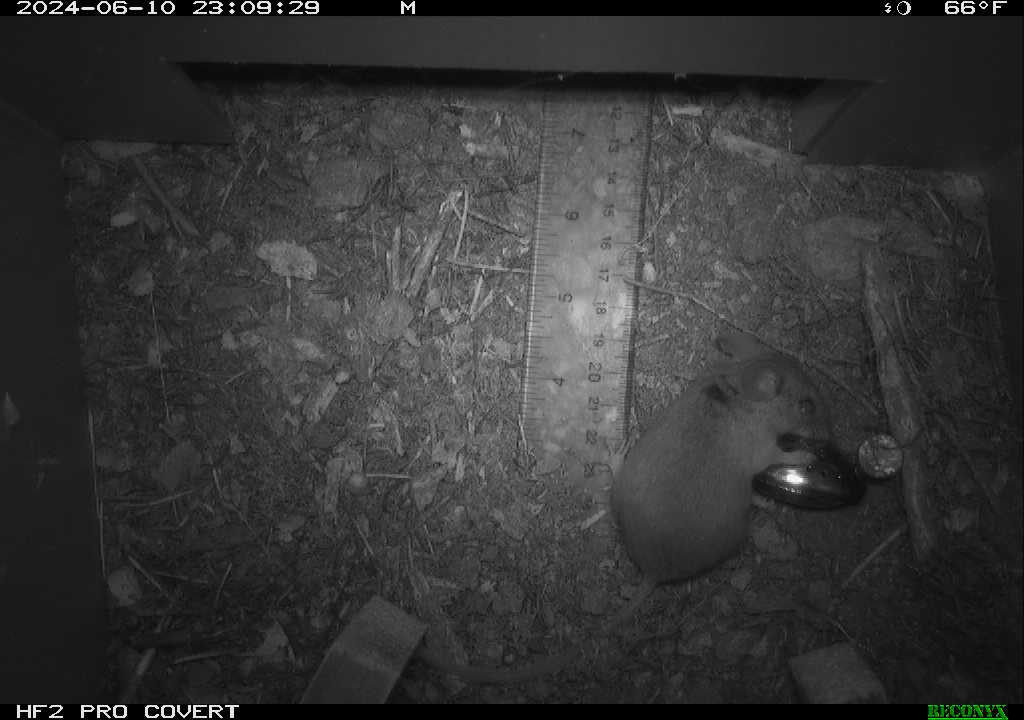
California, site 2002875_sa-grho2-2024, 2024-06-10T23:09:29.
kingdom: Animalia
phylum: Chordata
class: Mammalia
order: Rodentia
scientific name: Rodentia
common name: mouse species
Mouse species (Rodentia).